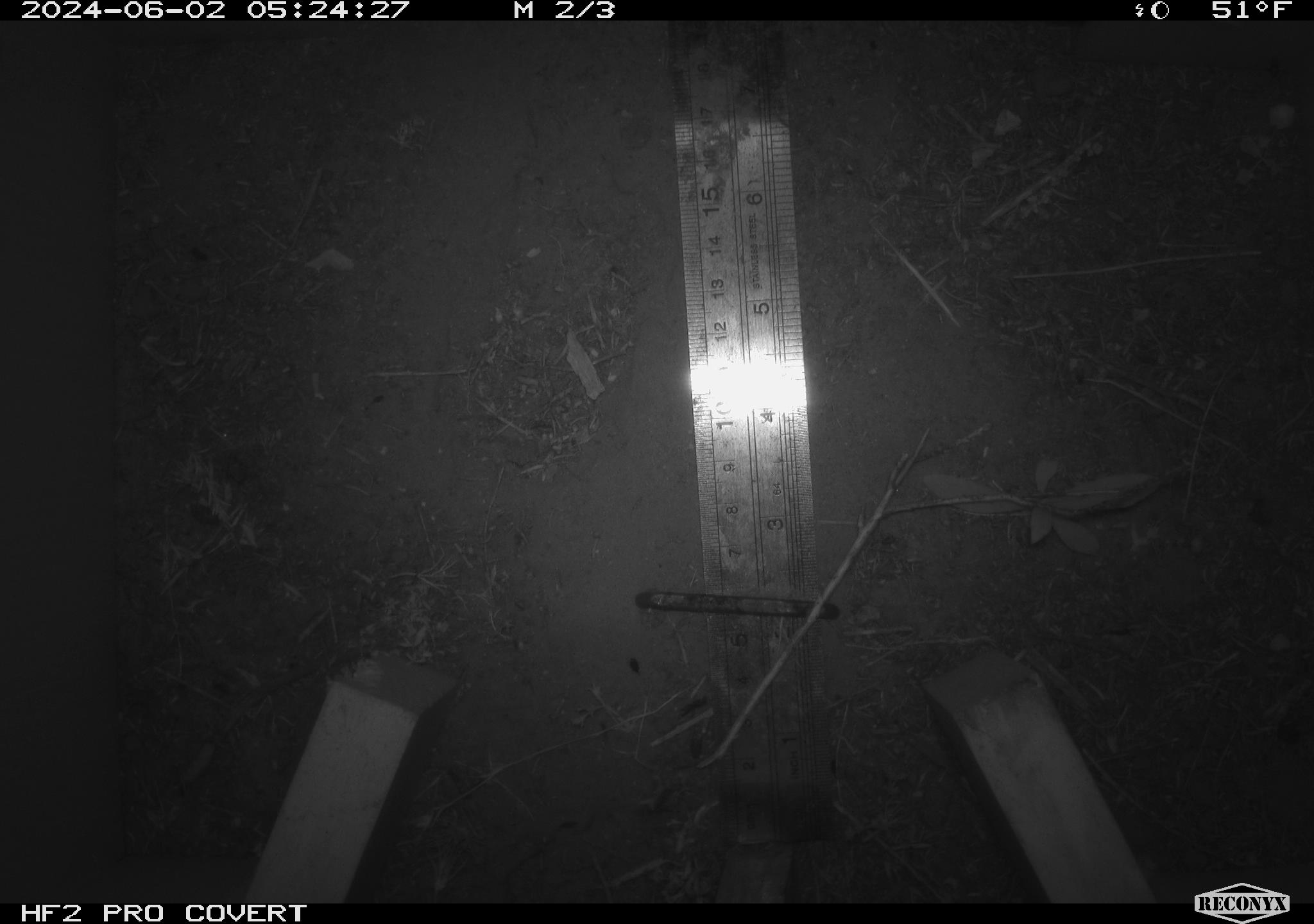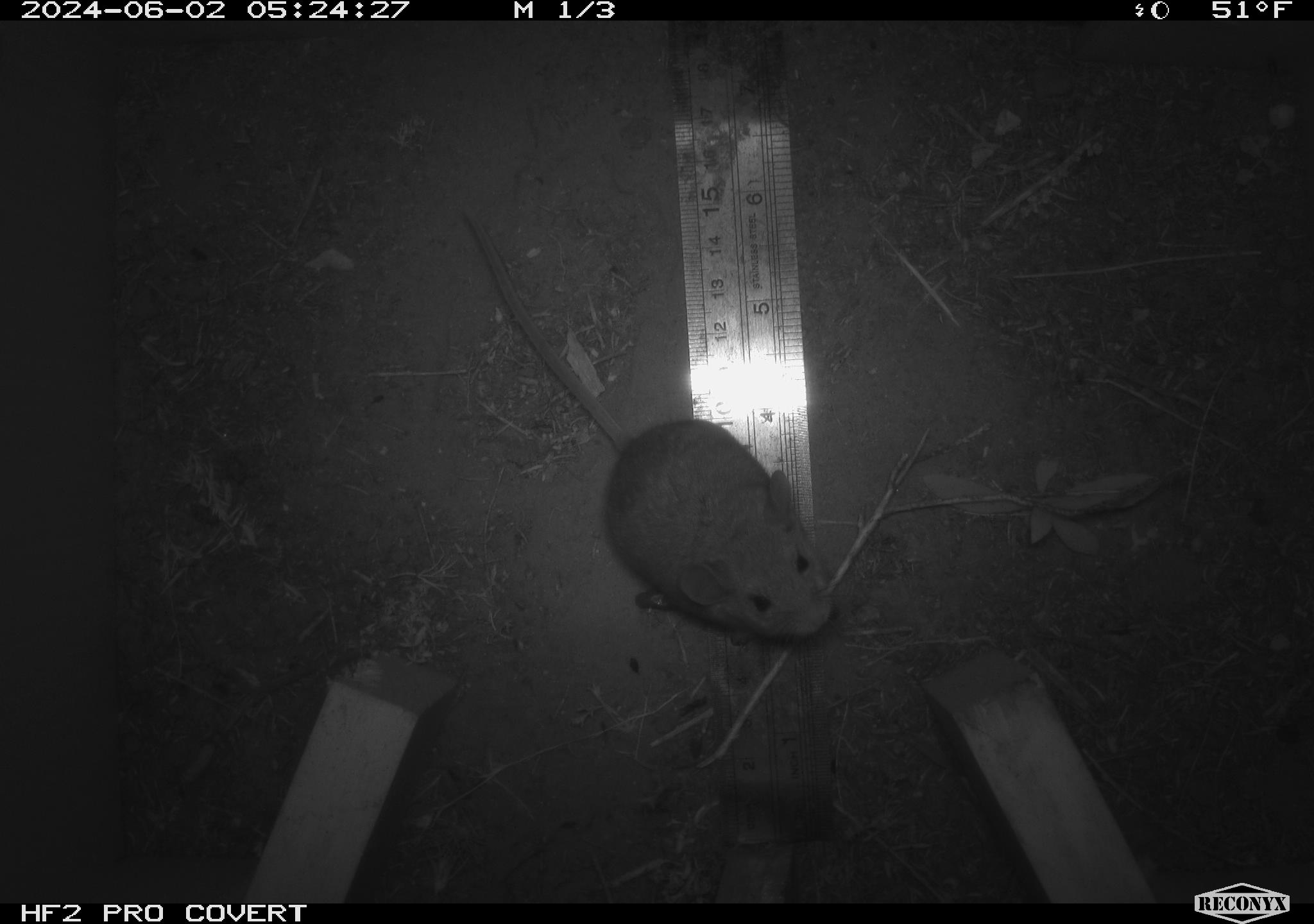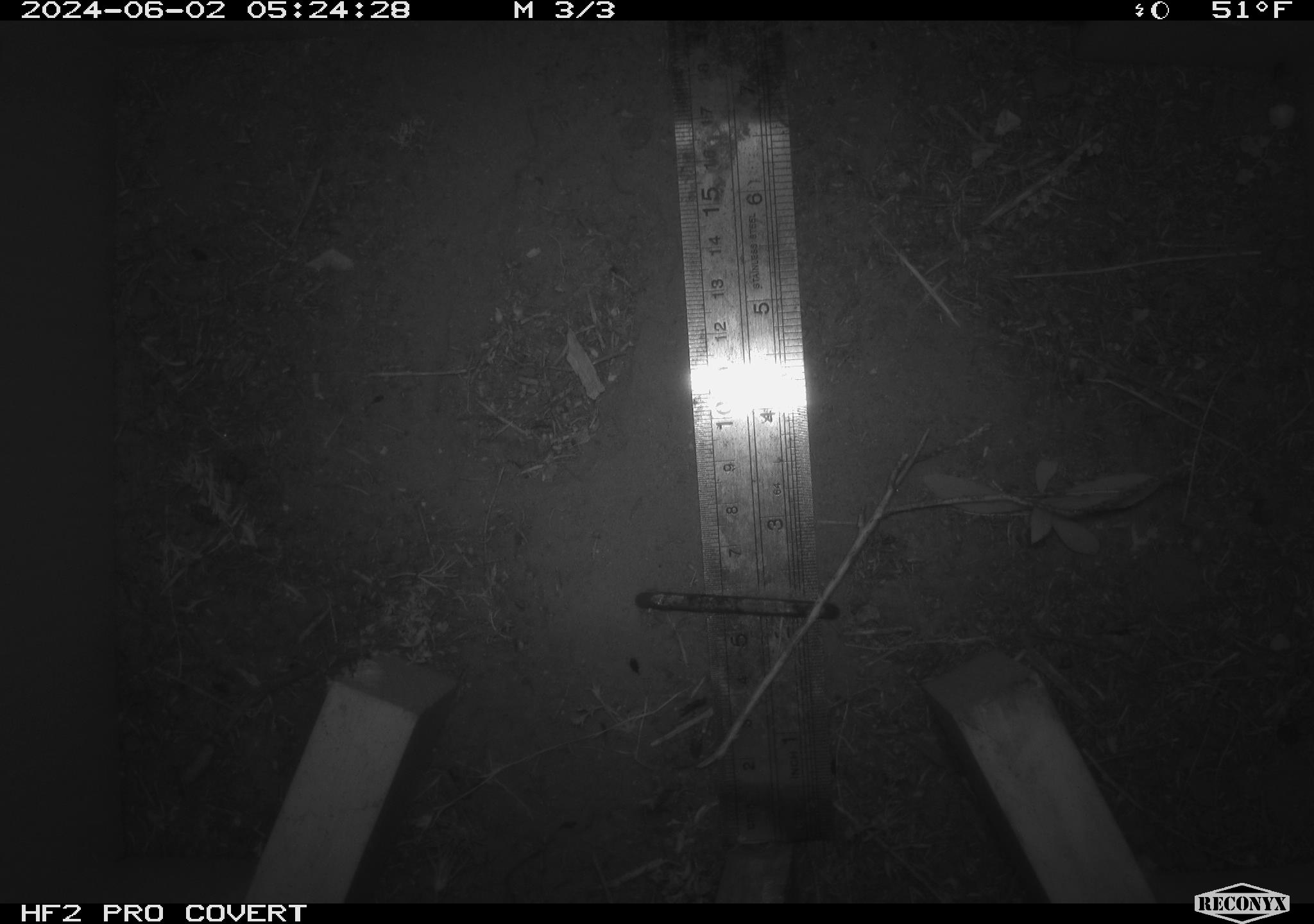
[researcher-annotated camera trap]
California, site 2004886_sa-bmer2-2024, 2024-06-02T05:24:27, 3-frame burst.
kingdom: Animalia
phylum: Chordata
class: Mammalia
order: Rodentia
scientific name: Rodentia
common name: mouse species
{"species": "mouse species (Rodentia)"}